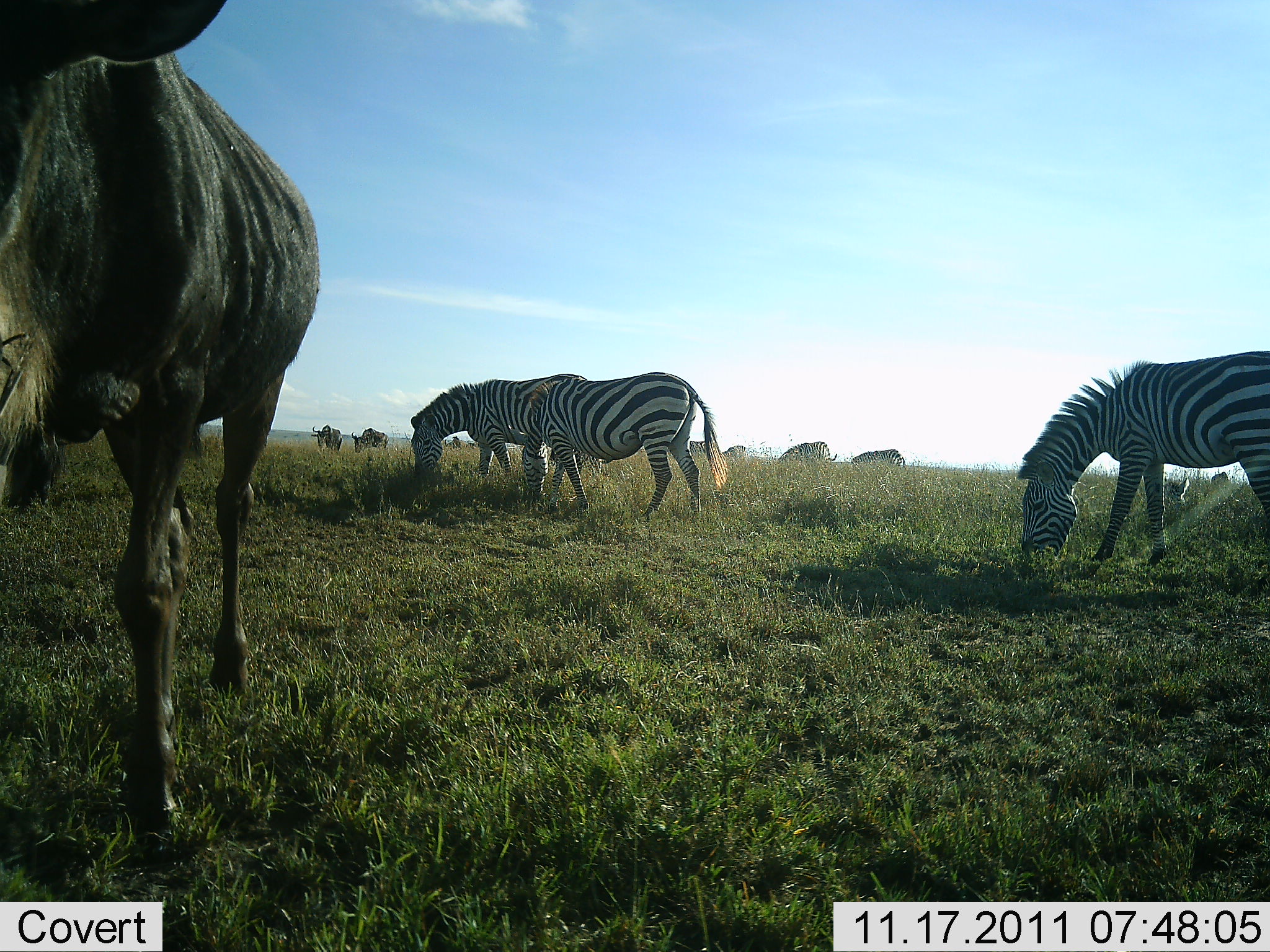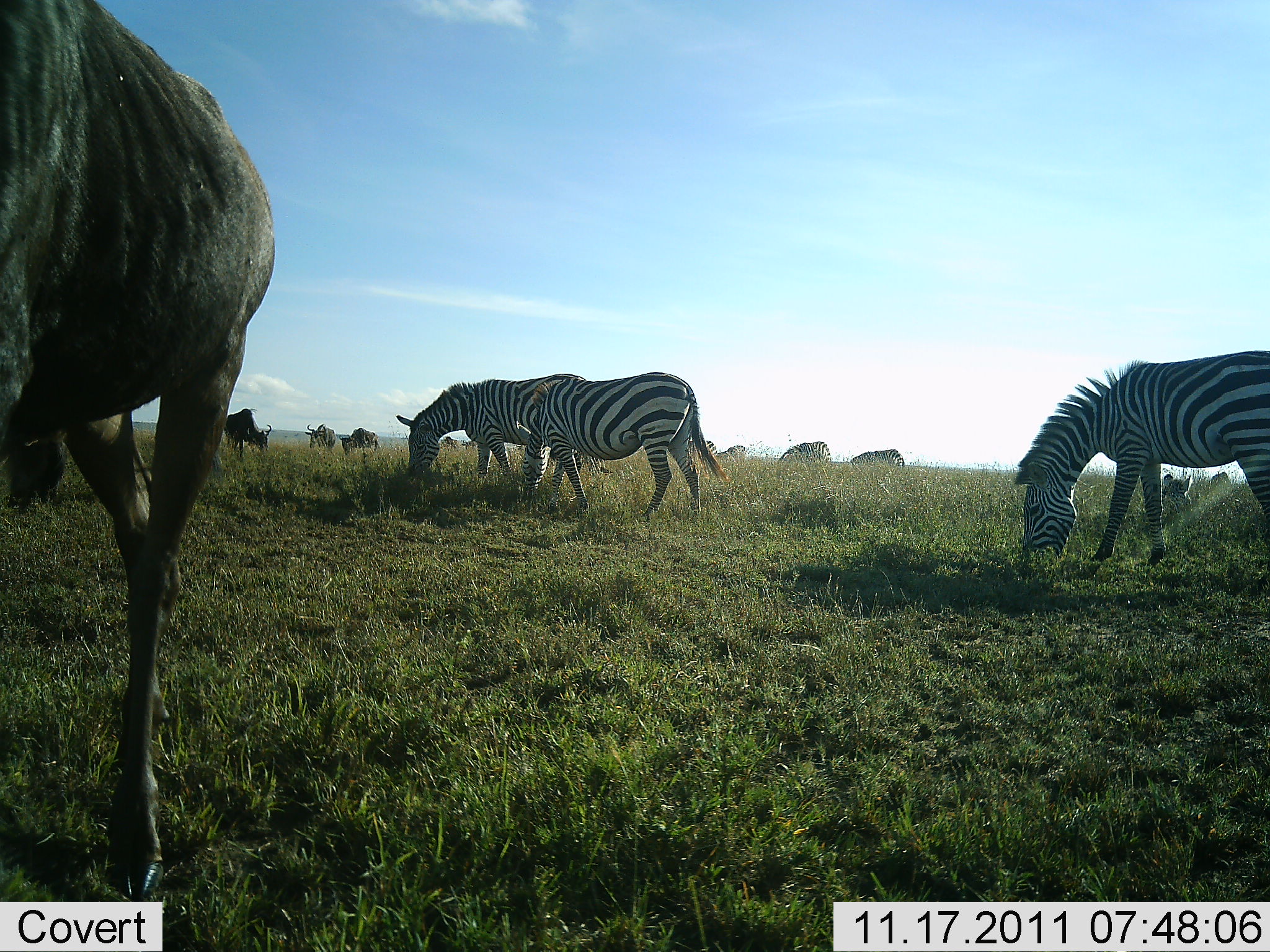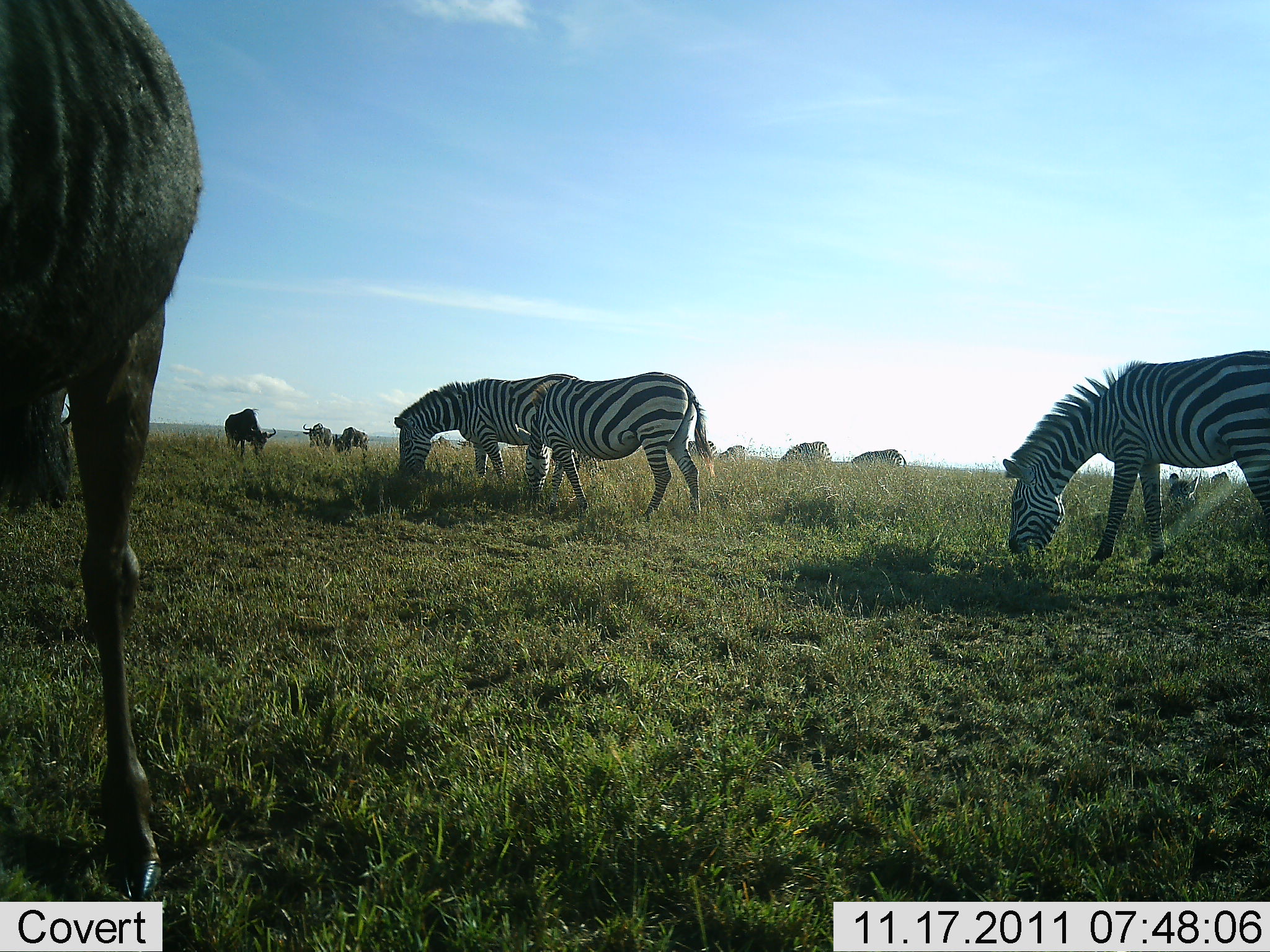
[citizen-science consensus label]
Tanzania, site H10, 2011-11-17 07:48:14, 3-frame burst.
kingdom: Animalia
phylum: Chordata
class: Mammalia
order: Artiodactyla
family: Bovidae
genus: Connochaetes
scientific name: Connochaetes taurinus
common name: blue wildebeest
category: wildebeest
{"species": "wildebeest (blue wildebeest) (Connochaetes taurinus)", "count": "5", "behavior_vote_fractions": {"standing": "42%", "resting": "0%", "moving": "33%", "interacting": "0%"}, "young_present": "0%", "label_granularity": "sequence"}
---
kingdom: Animalia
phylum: Chordata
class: Mammalia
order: Perissodactyla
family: Equidae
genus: Equus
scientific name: Equus quagga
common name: plains zebra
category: zebra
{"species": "zebra (plains zebra) (Equus quagga)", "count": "4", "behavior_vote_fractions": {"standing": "31%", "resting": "15%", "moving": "8%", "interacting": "0%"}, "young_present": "0%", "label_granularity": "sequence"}